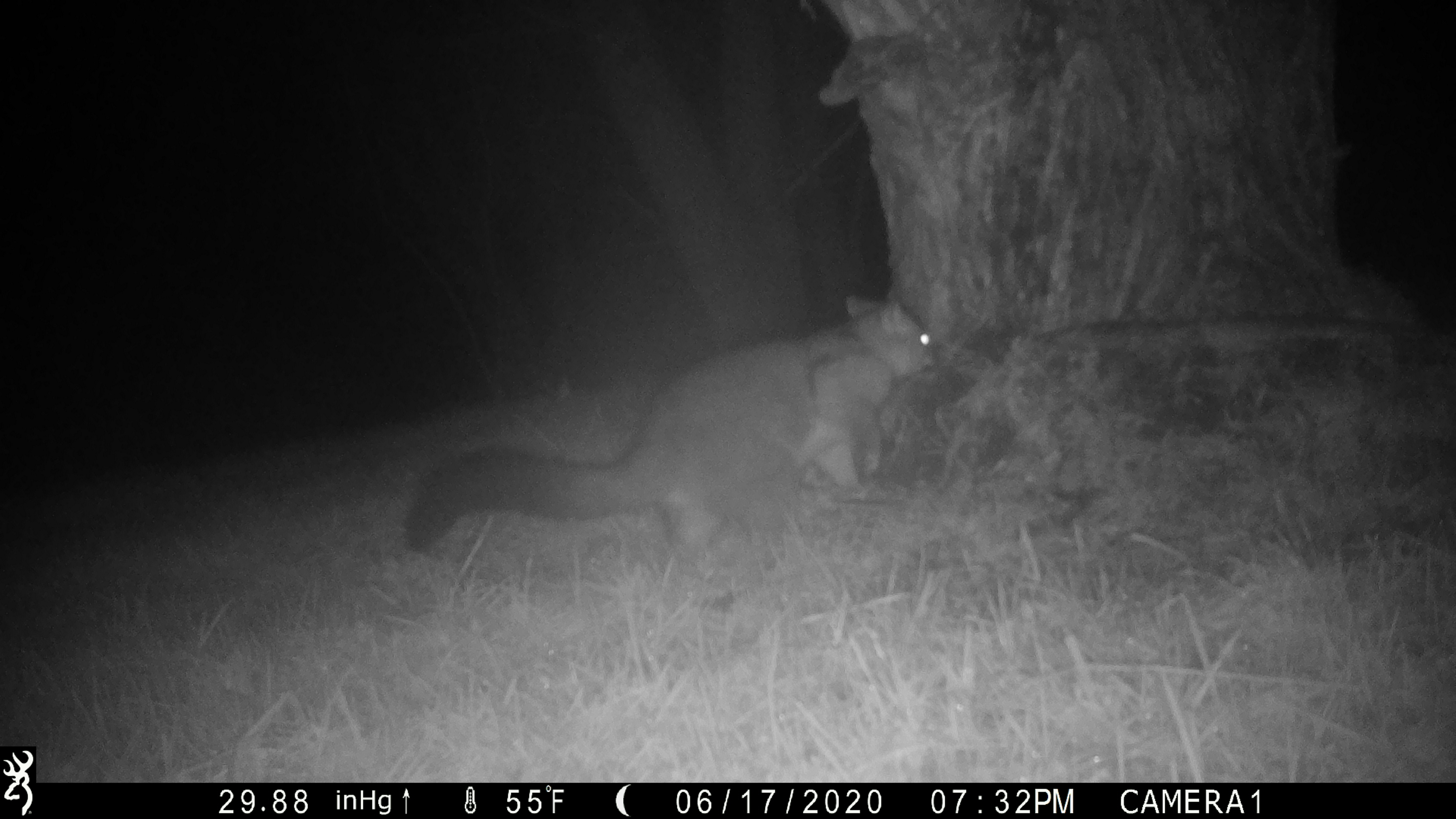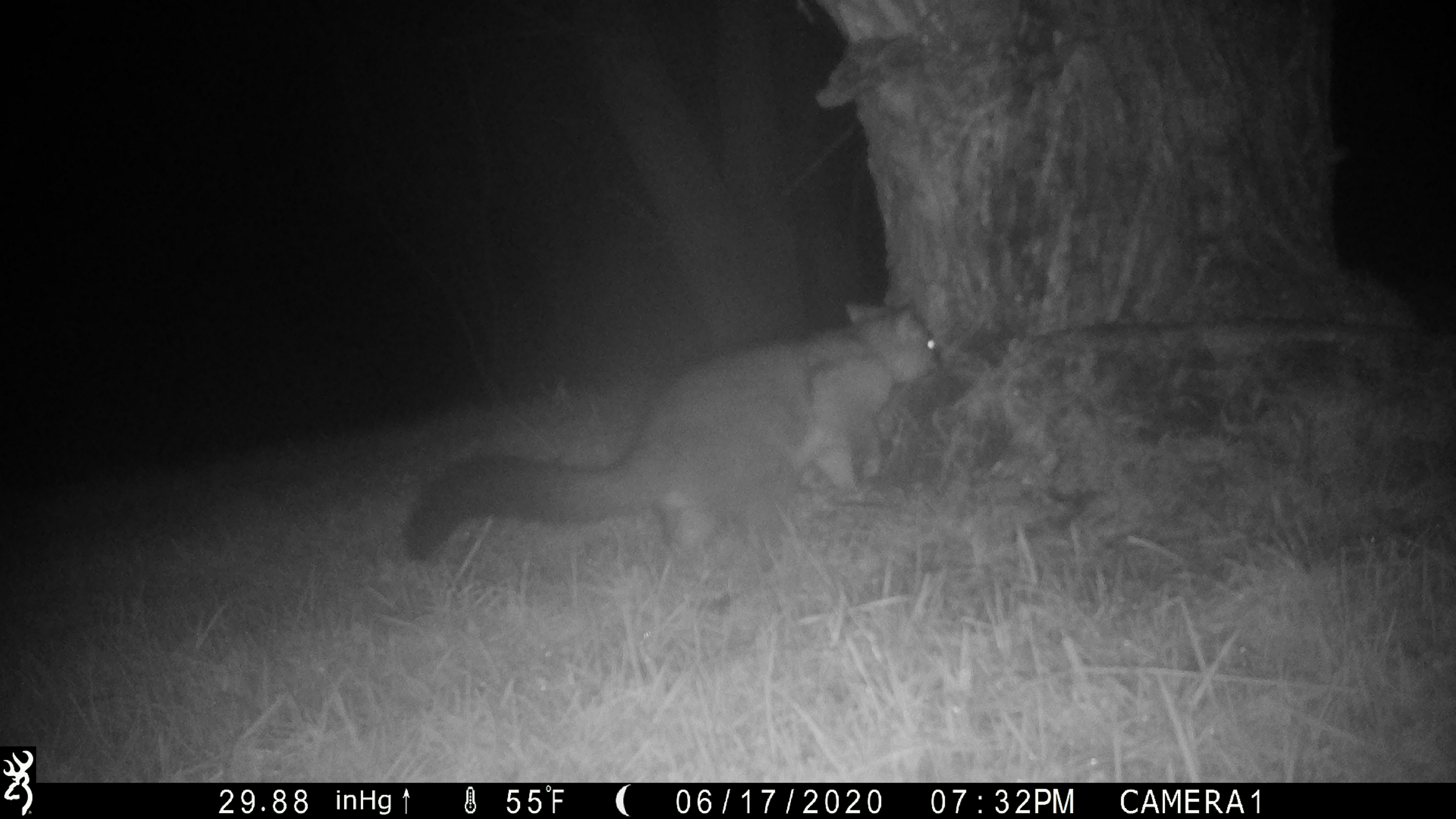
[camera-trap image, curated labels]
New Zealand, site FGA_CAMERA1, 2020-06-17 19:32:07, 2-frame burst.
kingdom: Animalia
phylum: Chordata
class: Mammalia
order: Diprotodontia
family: Phalangeridae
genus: Trichosurus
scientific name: Trichosurus vulpecula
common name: common brushtail possum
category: possum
Possum (common brushtail possum) (Trichosurus vulpecula).